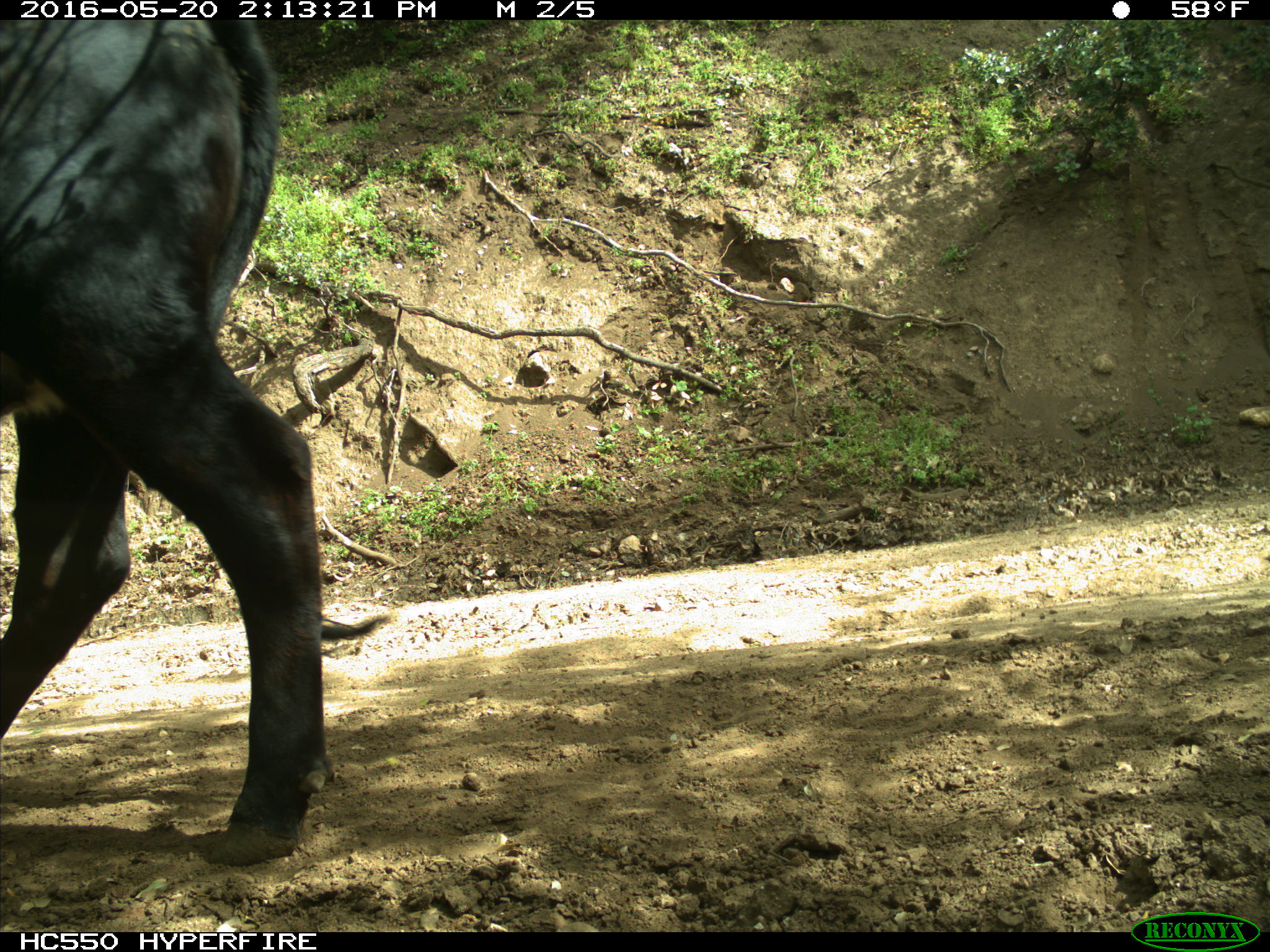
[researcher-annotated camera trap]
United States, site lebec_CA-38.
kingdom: Animalia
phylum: Chordata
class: Mammalia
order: Artiodactyla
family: Bovidae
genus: Bos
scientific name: Bos taurus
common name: domestic cow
Bos taurus (domestic cow).